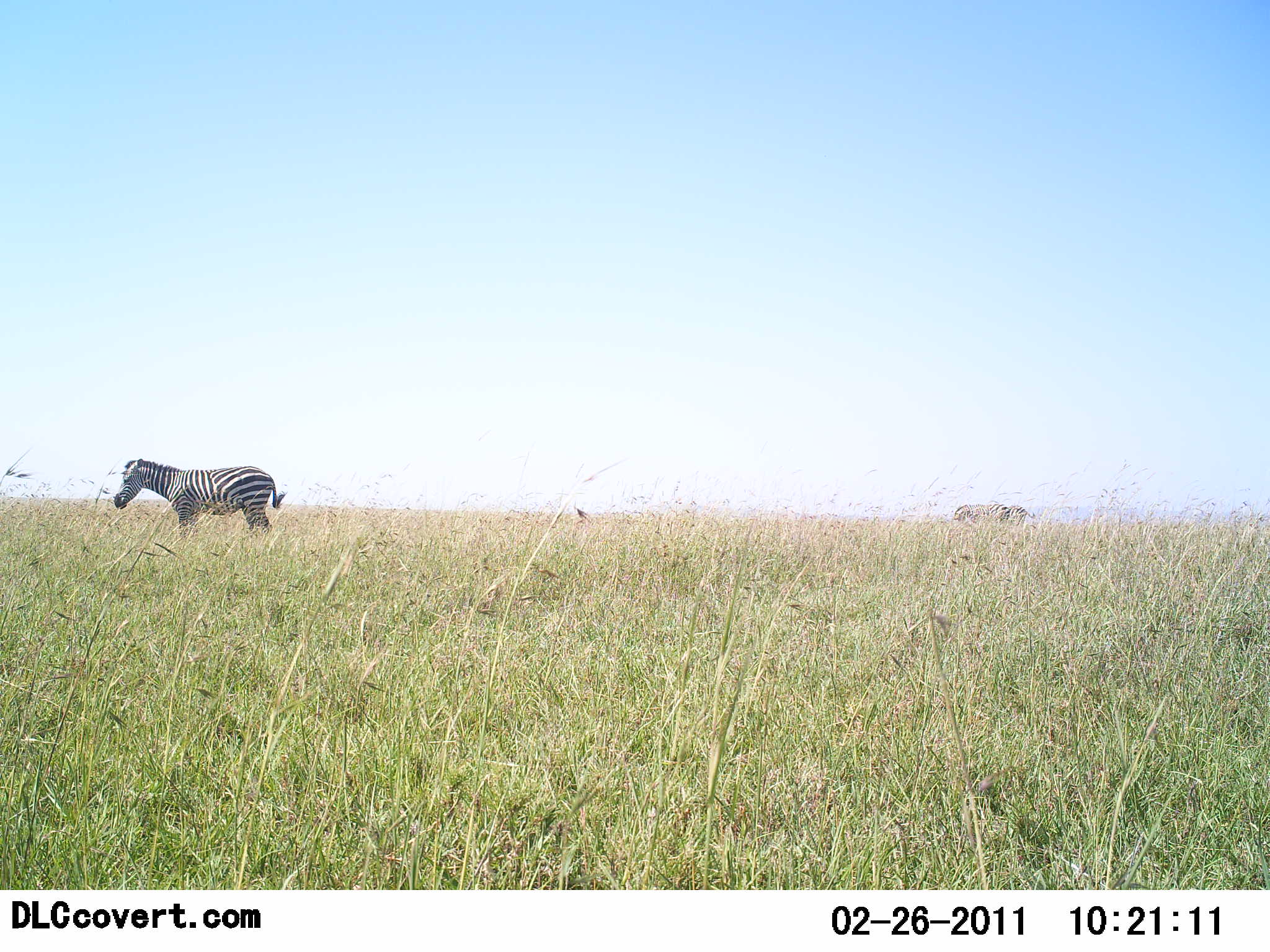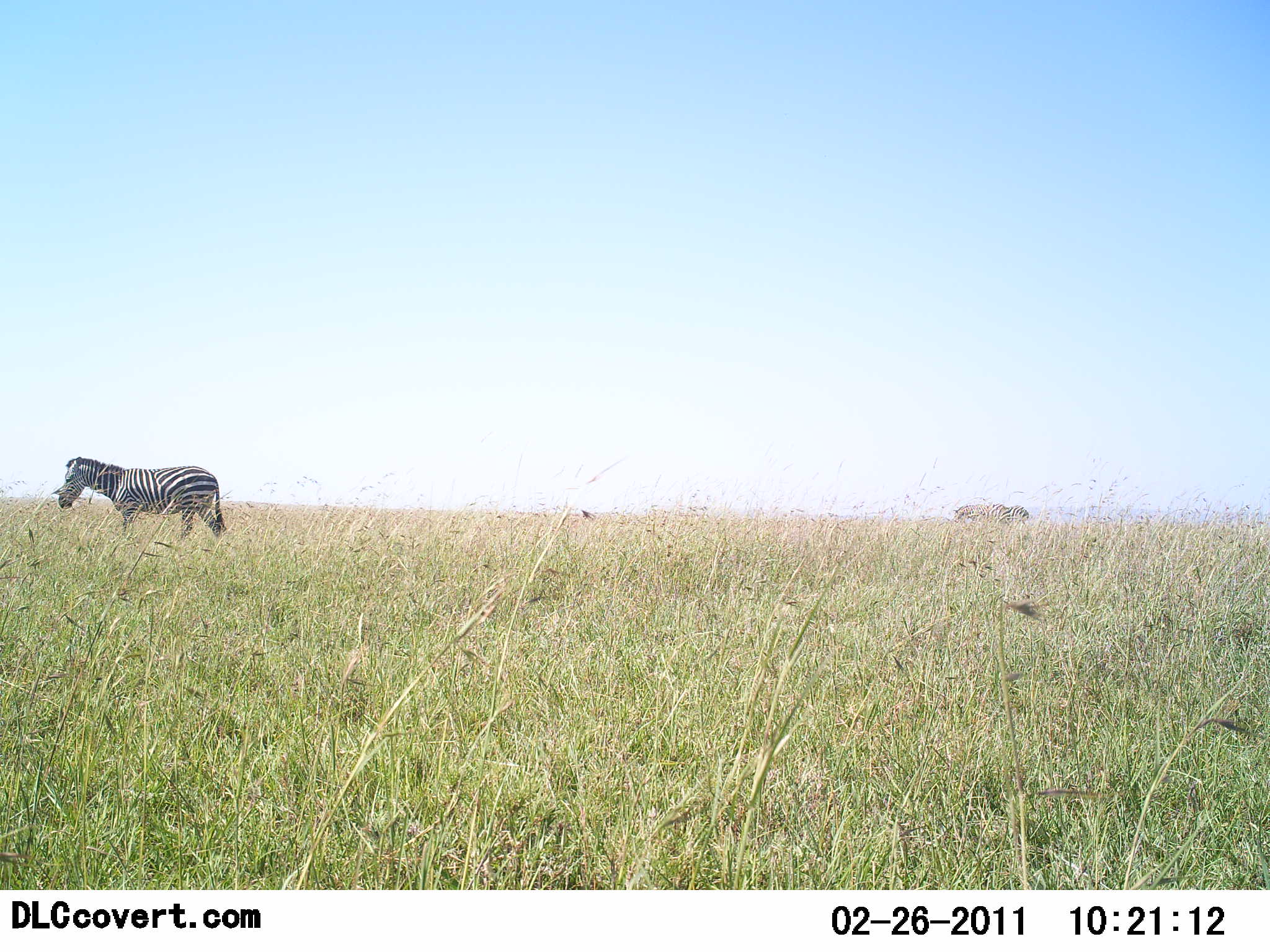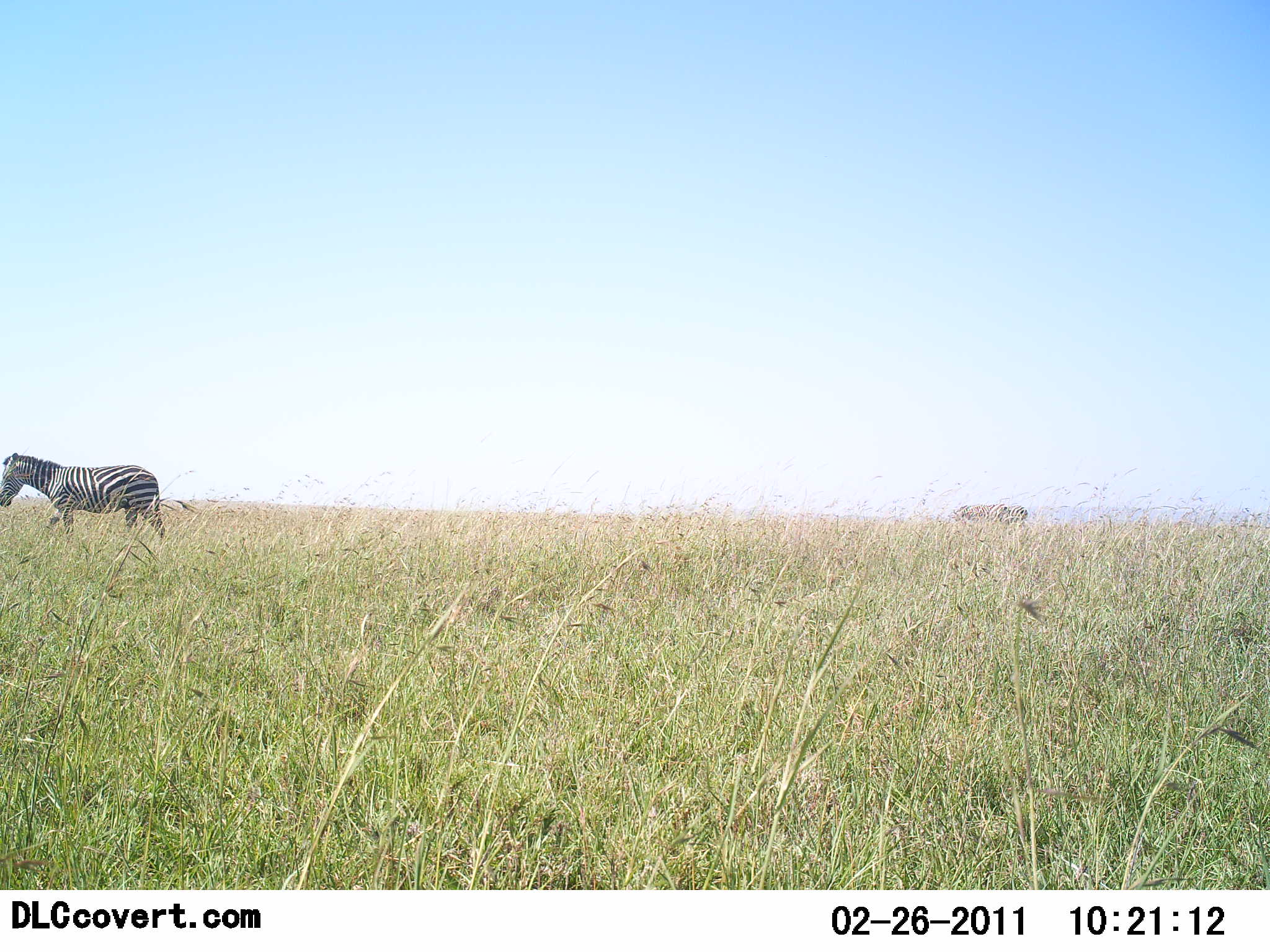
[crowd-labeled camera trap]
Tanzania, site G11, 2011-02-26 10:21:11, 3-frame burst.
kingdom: Animalia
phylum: Chordata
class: Mammalia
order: Perissodactyla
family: Equidae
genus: Equus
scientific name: Equus quagga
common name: plains zebra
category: zebra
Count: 1.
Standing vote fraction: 21%.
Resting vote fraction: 0%.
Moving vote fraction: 71%.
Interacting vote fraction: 0%.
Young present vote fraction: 0%.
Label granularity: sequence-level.